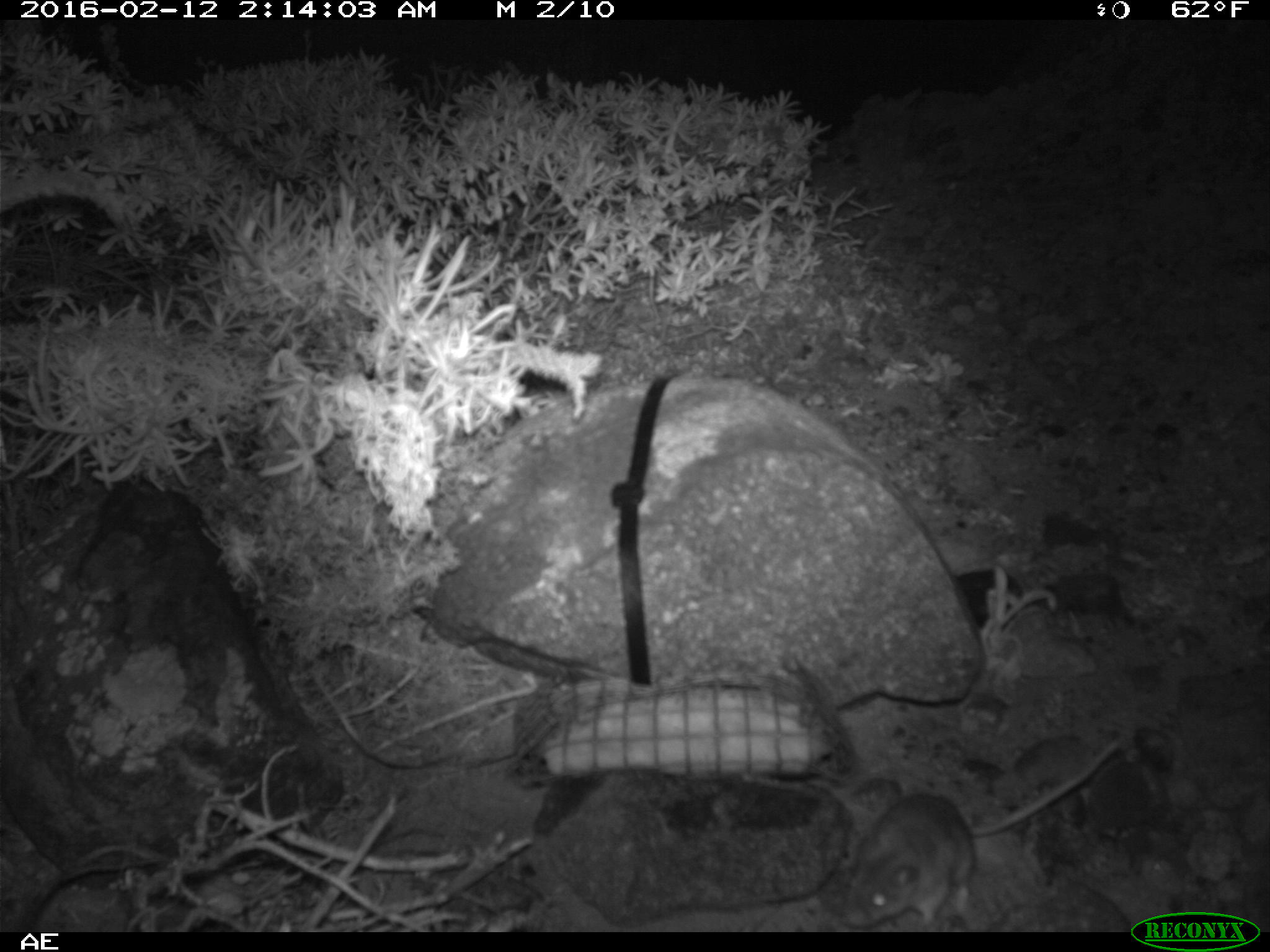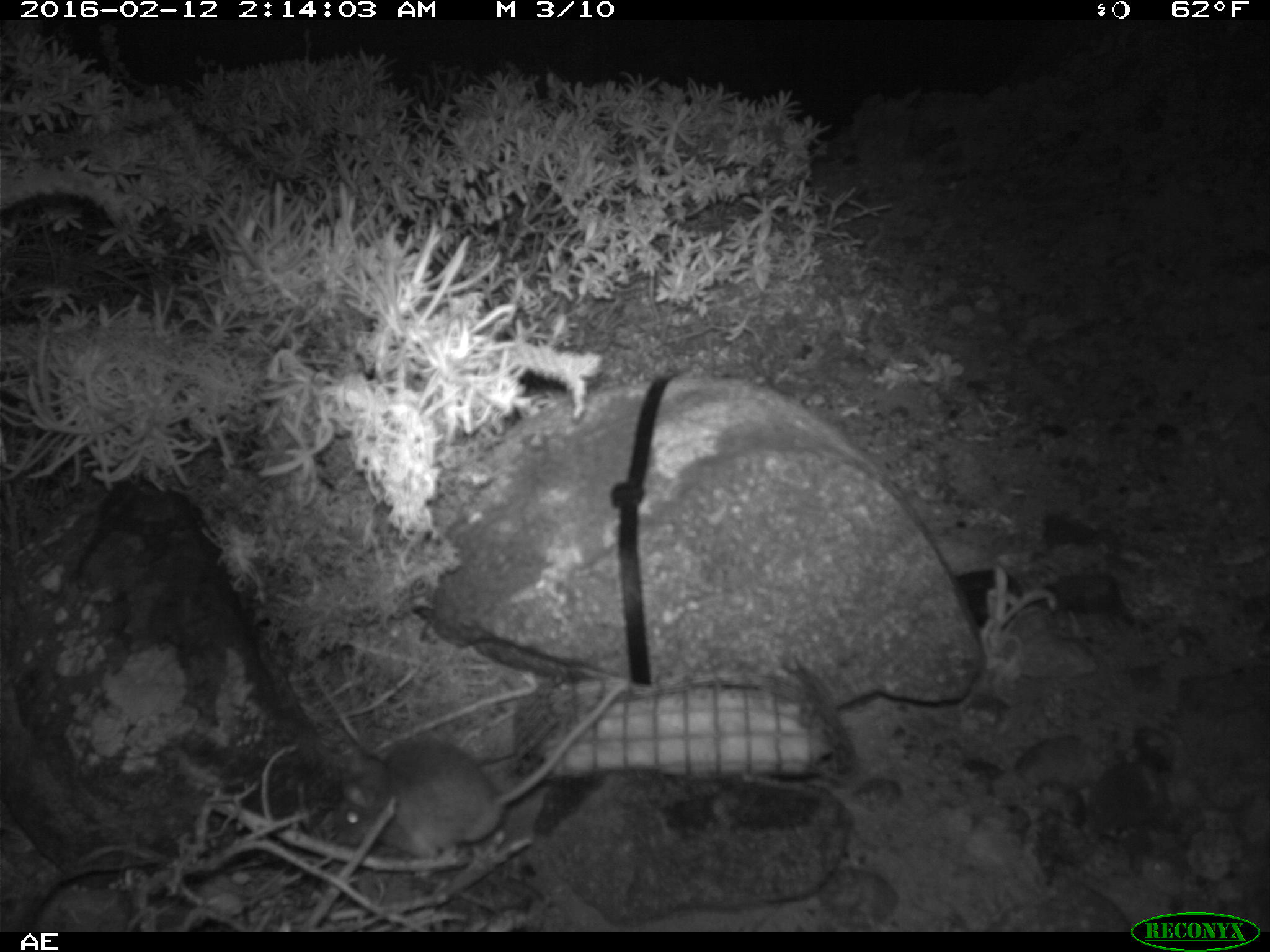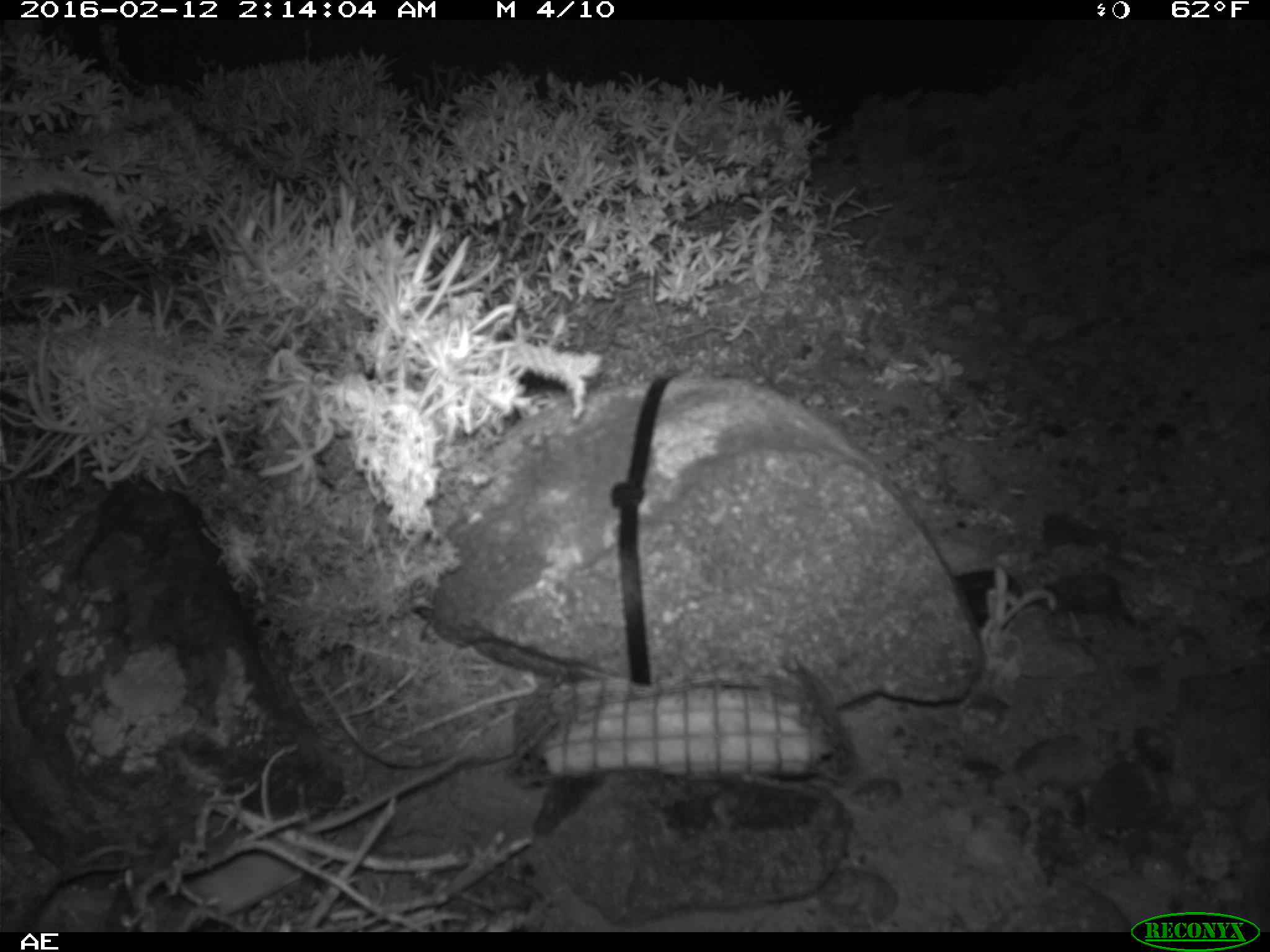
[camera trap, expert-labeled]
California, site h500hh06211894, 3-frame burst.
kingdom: Animalia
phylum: Chordata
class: Mammalia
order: Rodentia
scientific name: Rodentia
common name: rodent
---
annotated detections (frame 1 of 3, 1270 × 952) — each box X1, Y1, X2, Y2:
rodent: 841, 742, 1119, 927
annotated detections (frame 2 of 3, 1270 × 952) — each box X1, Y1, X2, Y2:
rodent: 334, 680, 627, 880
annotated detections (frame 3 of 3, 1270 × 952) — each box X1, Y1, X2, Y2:
rodent: 104, 749, 469, 932